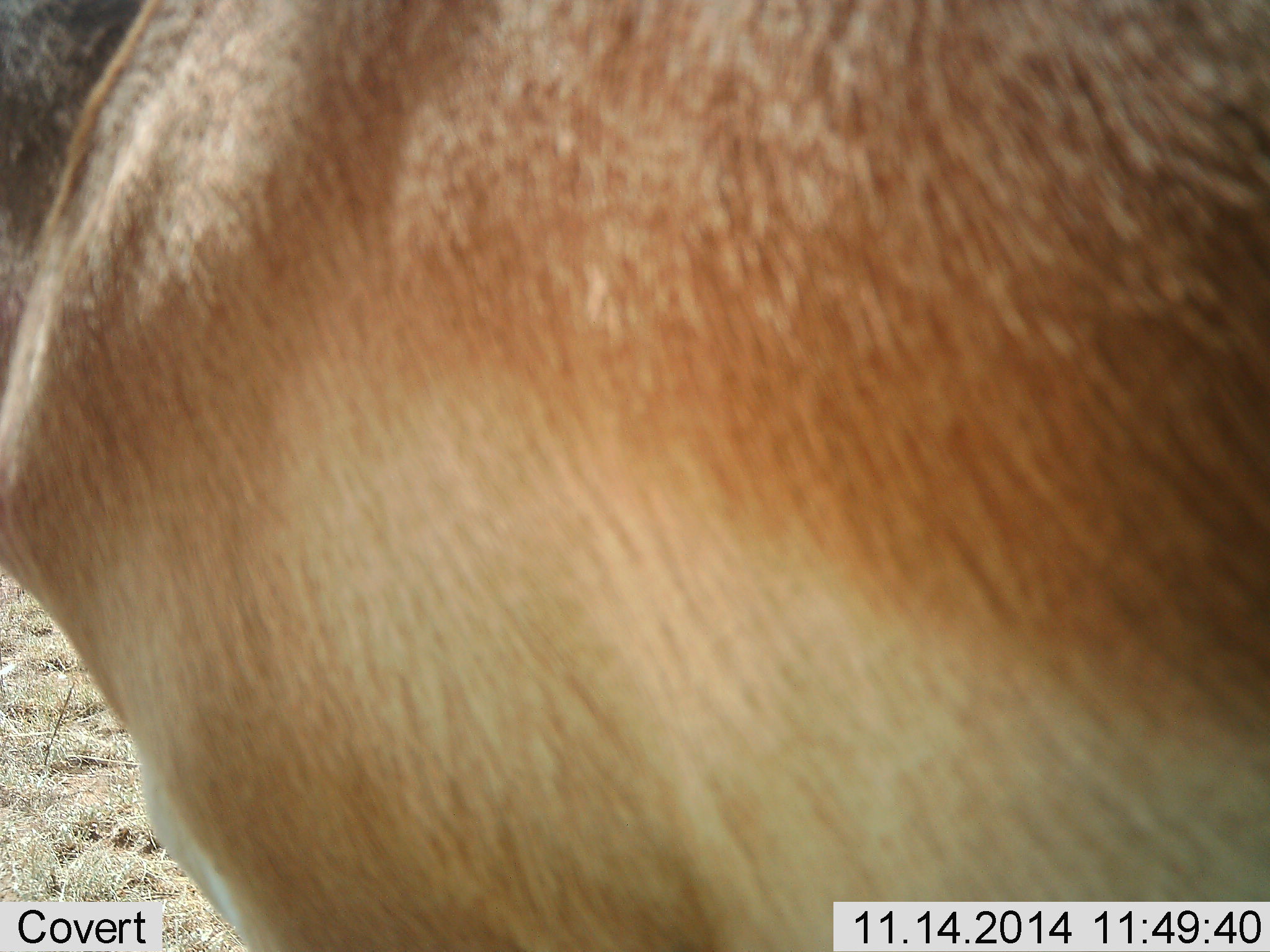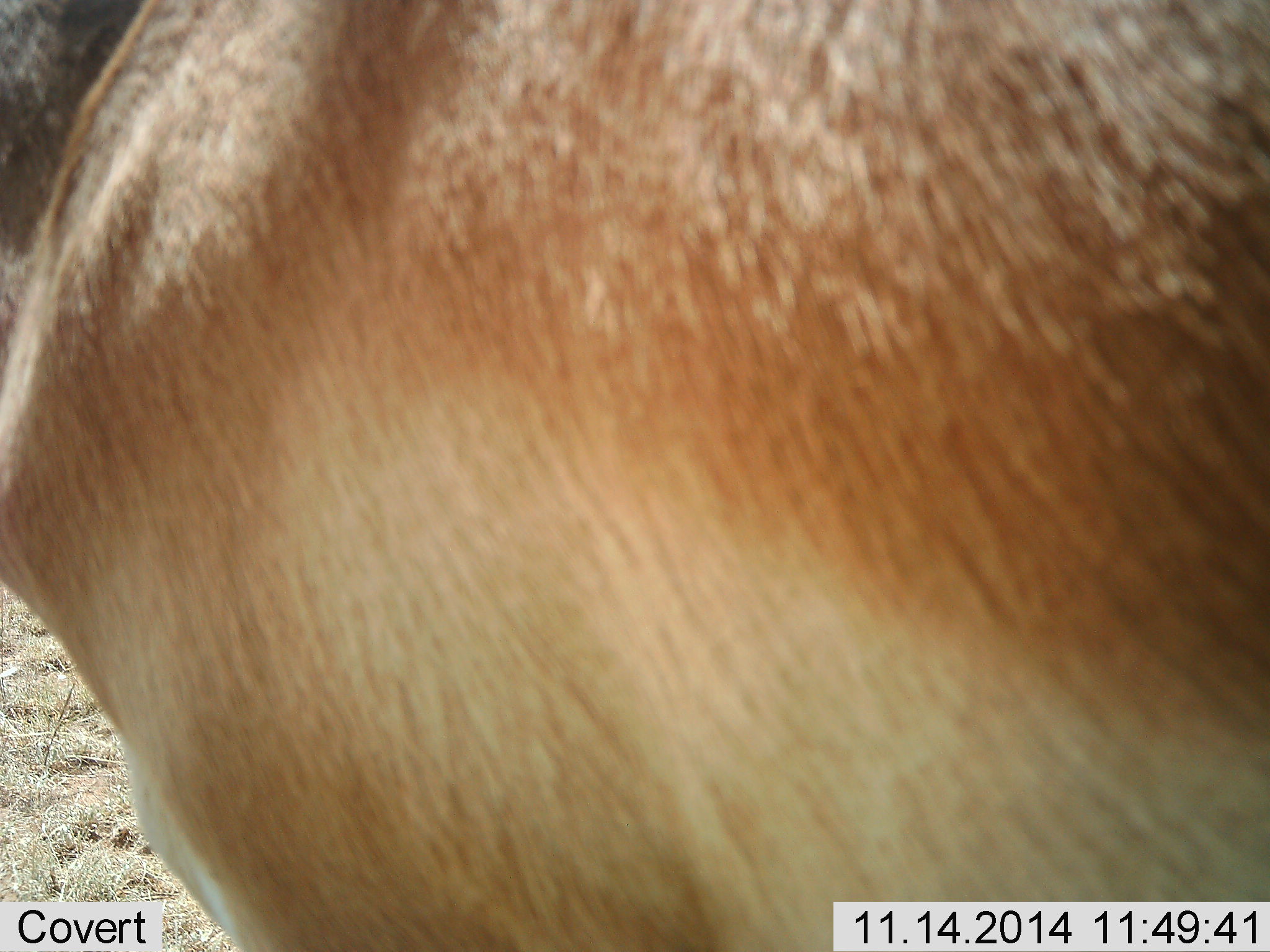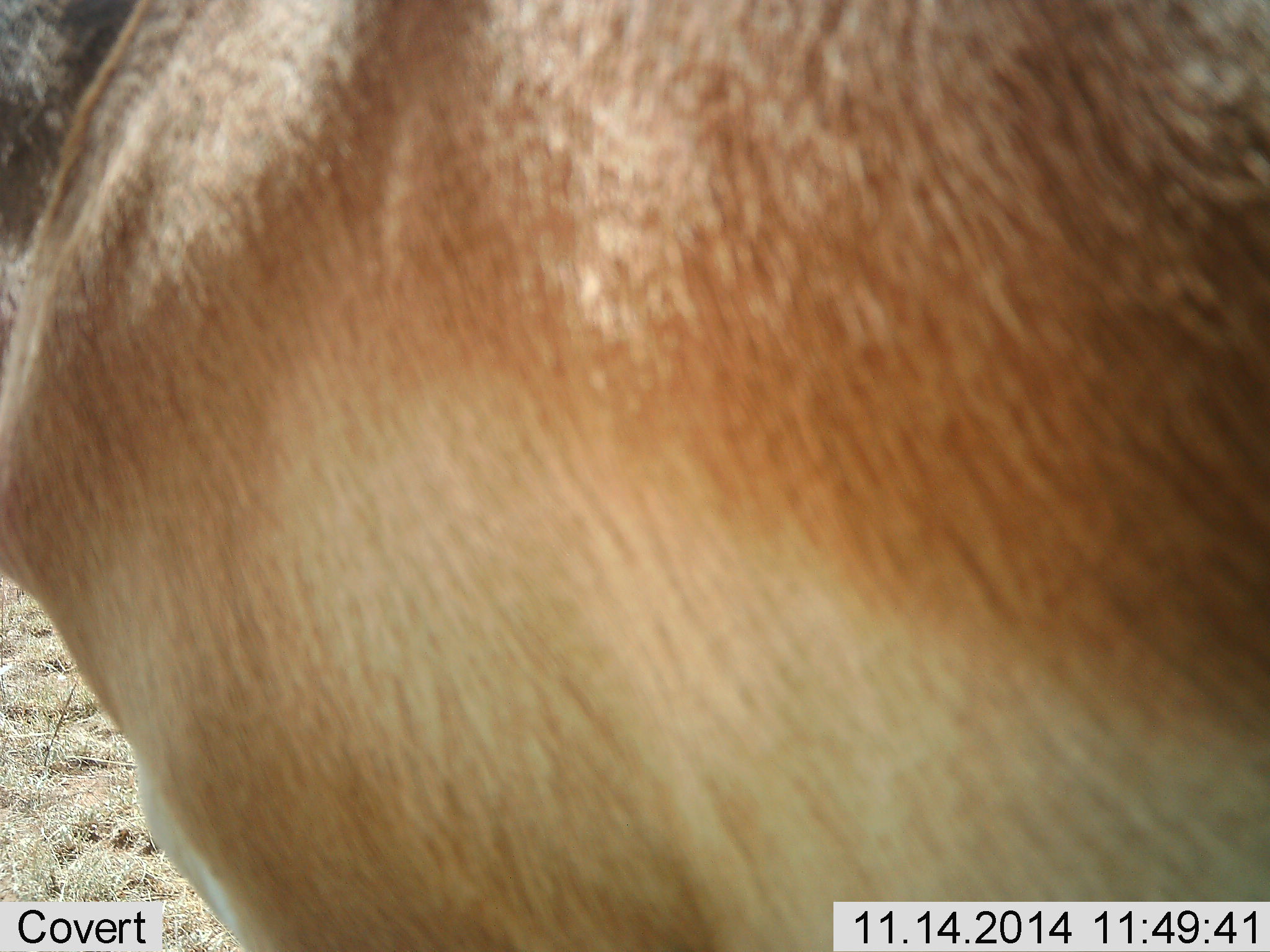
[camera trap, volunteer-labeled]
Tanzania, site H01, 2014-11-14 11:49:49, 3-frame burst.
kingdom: Animalia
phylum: Chordata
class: Mammalia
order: Artiodactyla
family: Bovidae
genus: Nanger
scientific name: Nanger granti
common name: grant's gazelle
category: gazellegrants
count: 1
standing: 100%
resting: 0%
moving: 0%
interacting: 0%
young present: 0%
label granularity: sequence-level